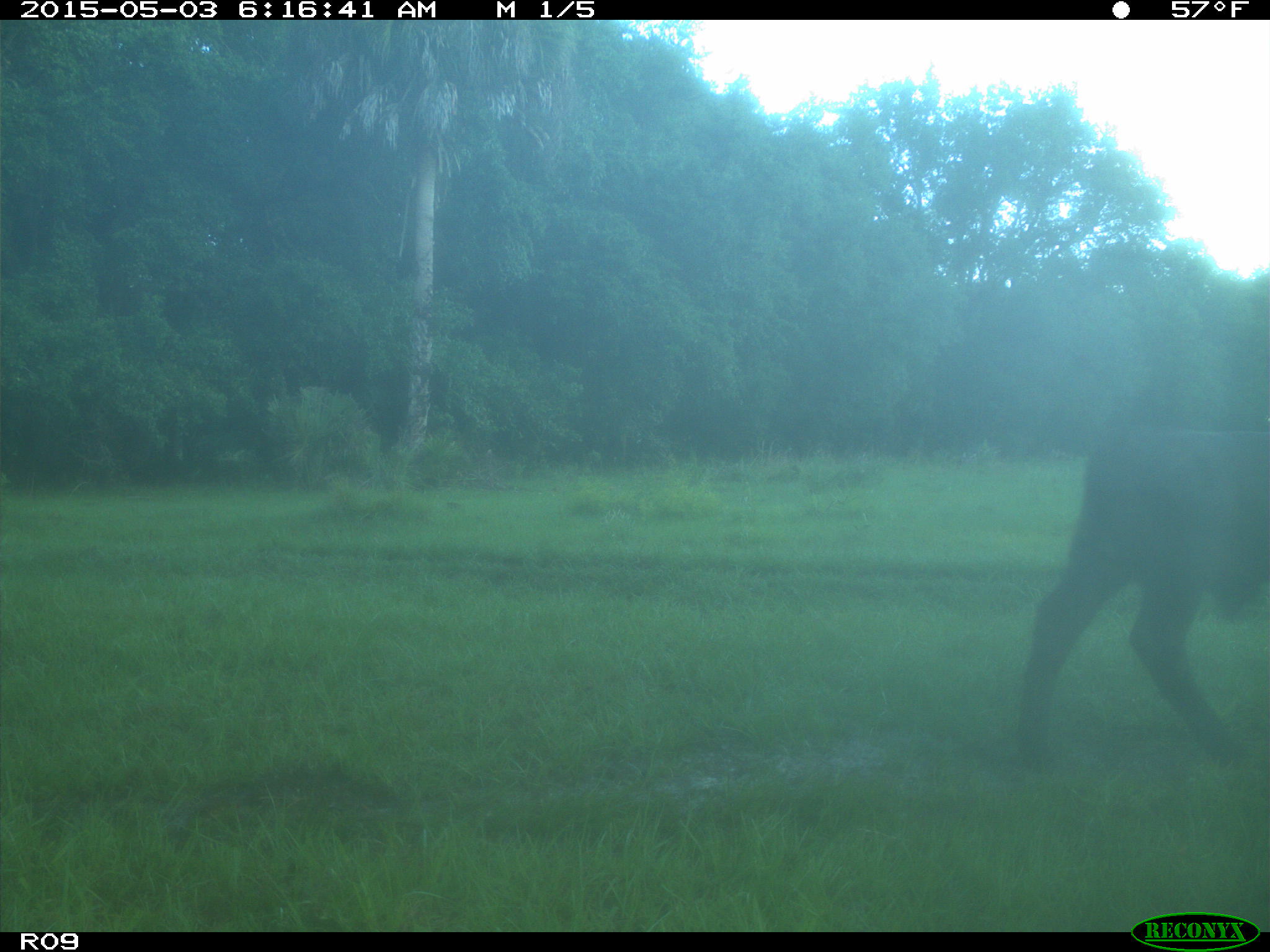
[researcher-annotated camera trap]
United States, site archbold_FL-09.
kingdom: Animalia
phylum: Chordata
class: Mammalia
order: Artiodactyla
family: Bovidae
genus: Bos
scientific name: Bos taurus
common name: domestic cow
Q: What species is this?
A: Bos taurus (domestic cow).